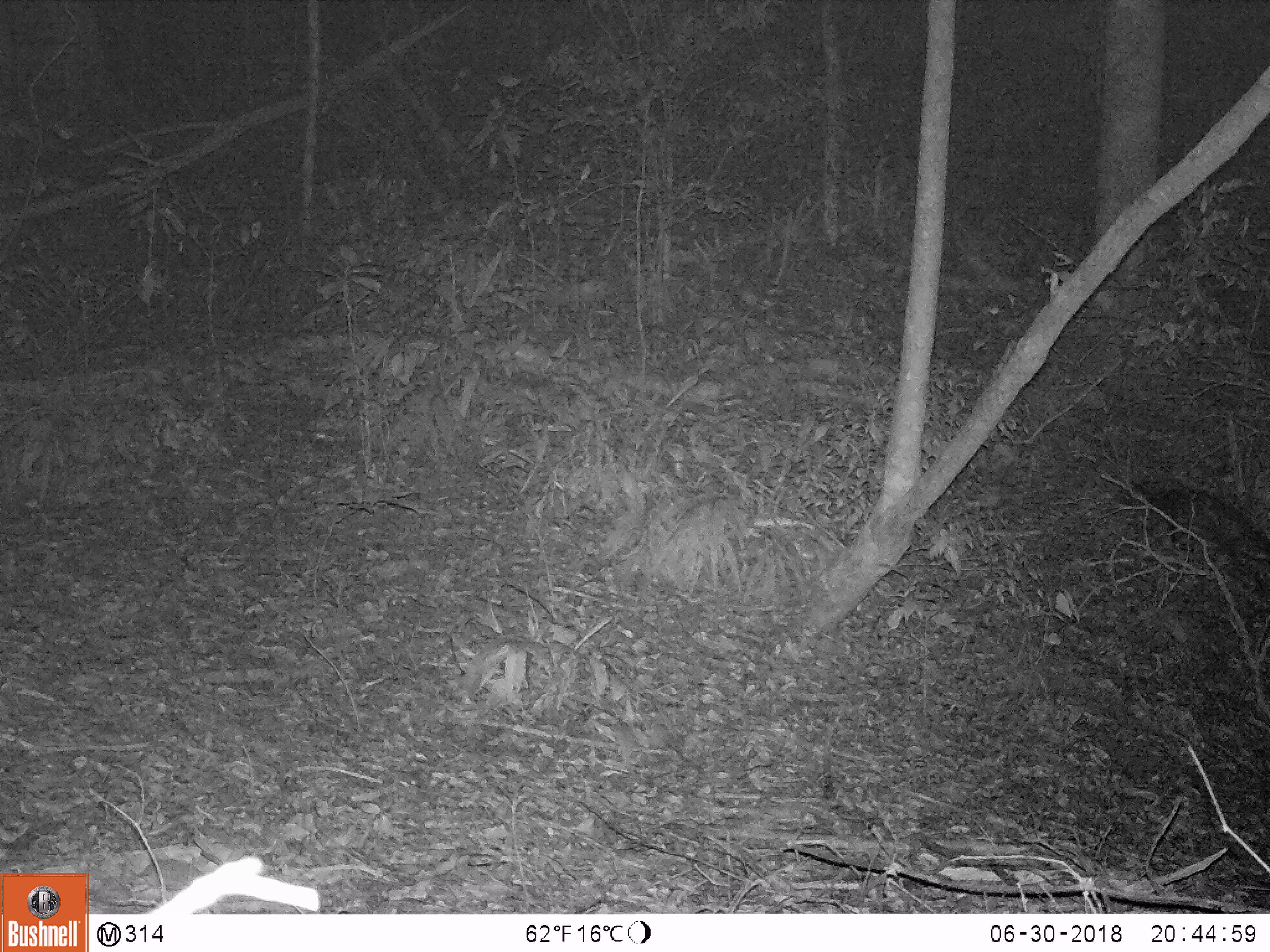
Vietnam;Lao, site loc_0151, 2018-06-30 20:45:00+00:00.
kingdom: Animalia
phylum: Chordata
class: Mammalia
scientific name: Mammalia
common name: mammal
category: unidentified small mammal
Unidentified small mammal (mammal) (Mammalia). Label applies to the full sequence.